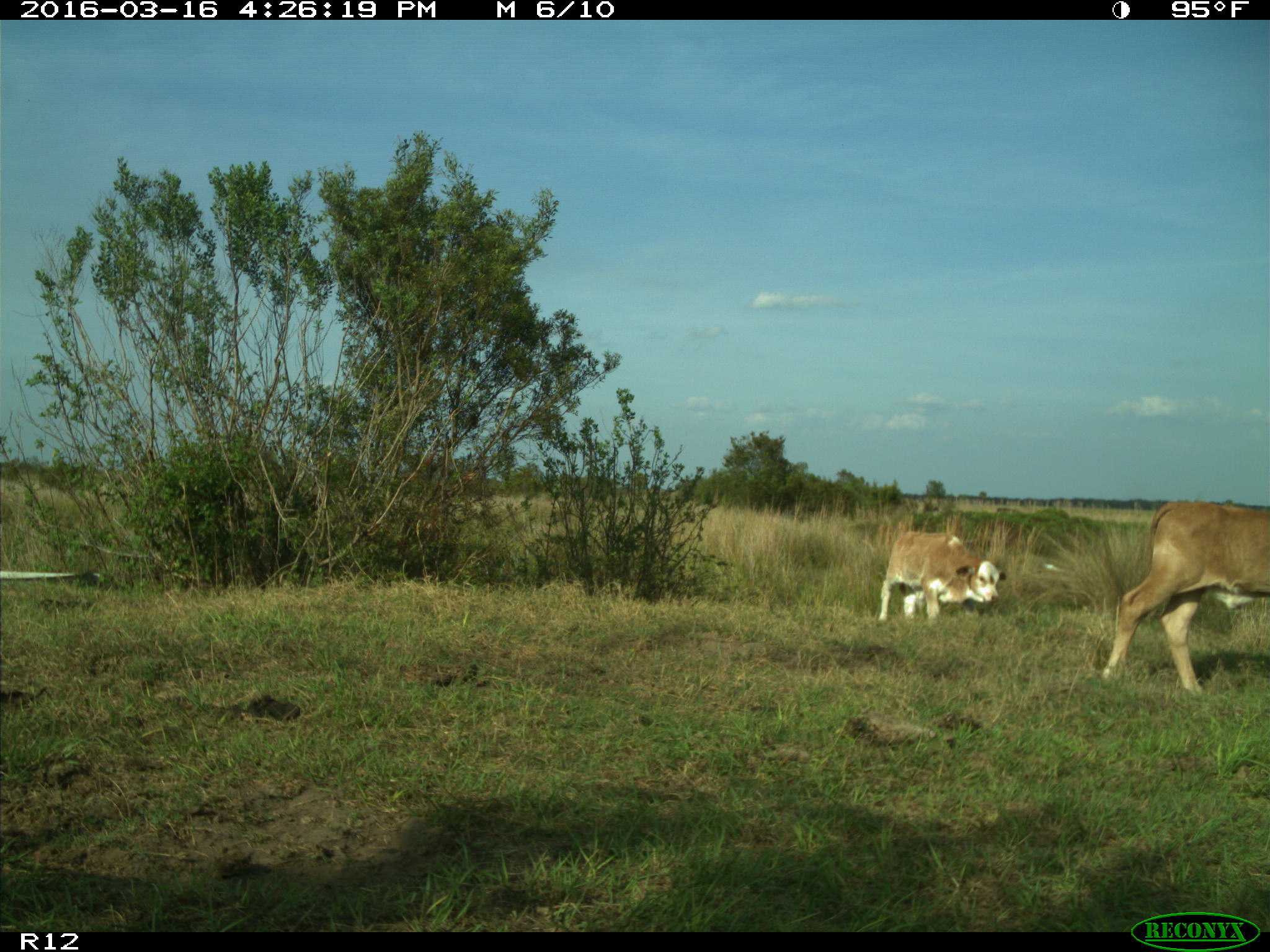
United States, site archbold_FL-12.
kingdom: Animalia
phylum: Chordata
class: Mammalia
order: Artiodactyla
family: Bovidae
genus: Bos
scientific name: Bos taurus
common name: domestic cow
Bos taurus (domestic cow).